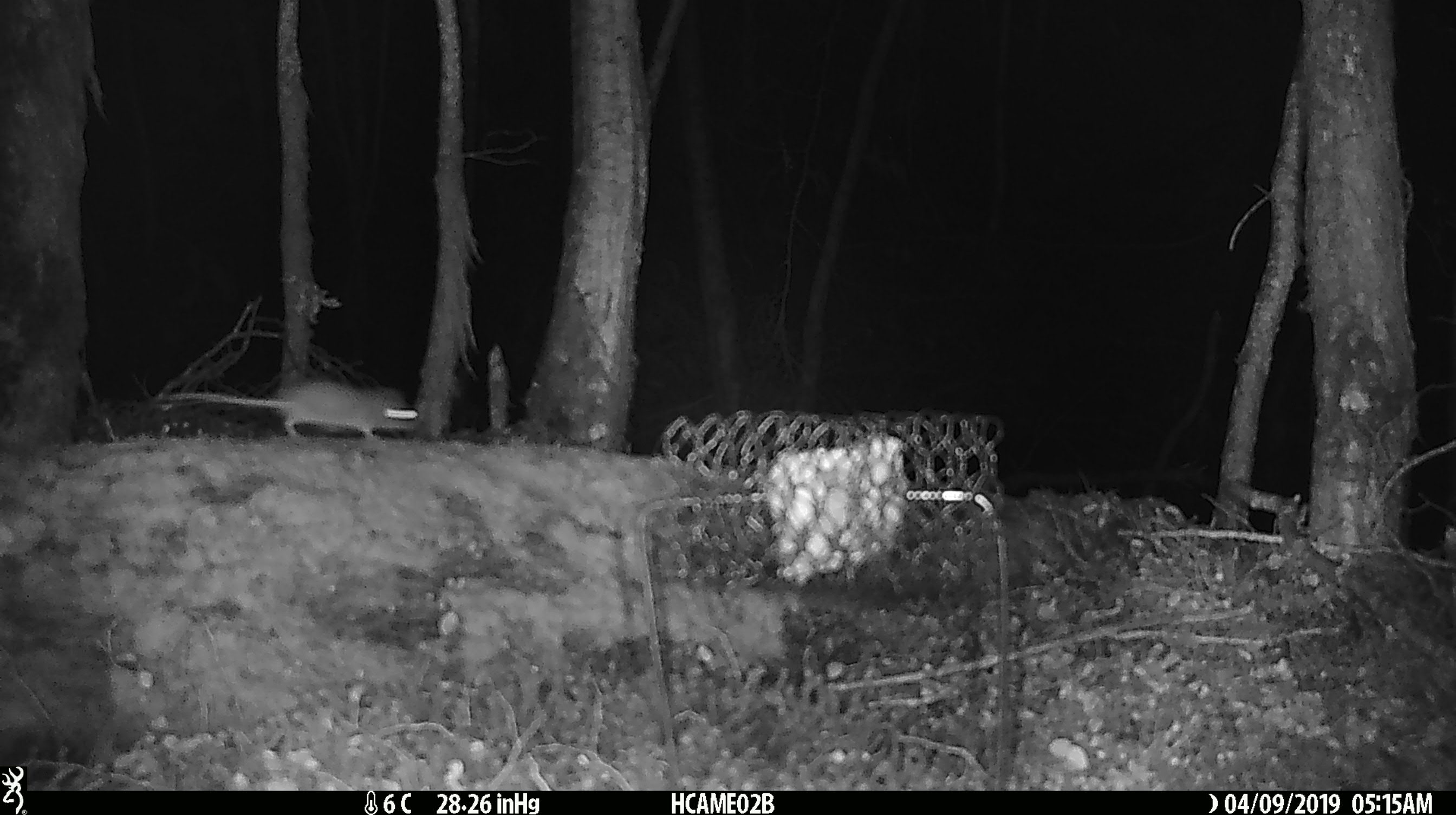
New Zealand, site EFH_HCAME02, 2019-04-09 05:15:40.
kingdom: Animalia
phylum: Chordata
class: Mammalia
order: Rodentia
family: Muridae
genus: Mus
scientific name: Mus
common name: mouse